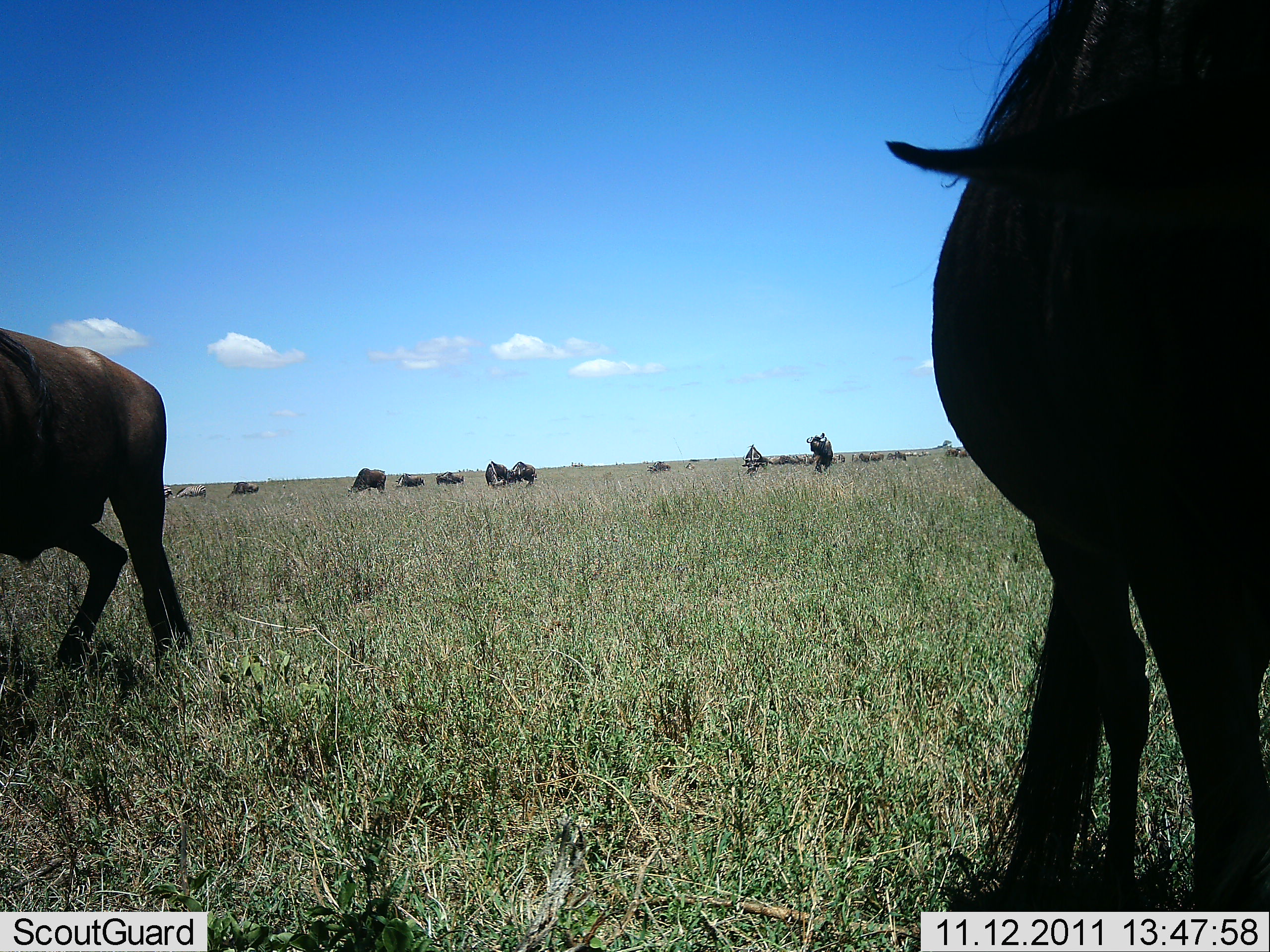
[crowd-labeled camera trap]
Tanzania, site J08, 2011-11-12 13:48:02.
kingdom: Animalia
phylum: Chordata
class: Mammalia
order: Artiodactyla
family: Bovidae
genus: Connochaetes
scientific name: Connochaetes taurinus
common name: blue wildebeest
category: wildebeest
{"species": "wildebeest (blue wildebeest) (Connochaetes taurinus)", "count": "11-50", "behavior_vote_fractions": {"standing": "71%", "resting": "0%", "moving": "57%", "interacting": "14%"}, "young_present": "0%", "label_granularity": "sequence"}